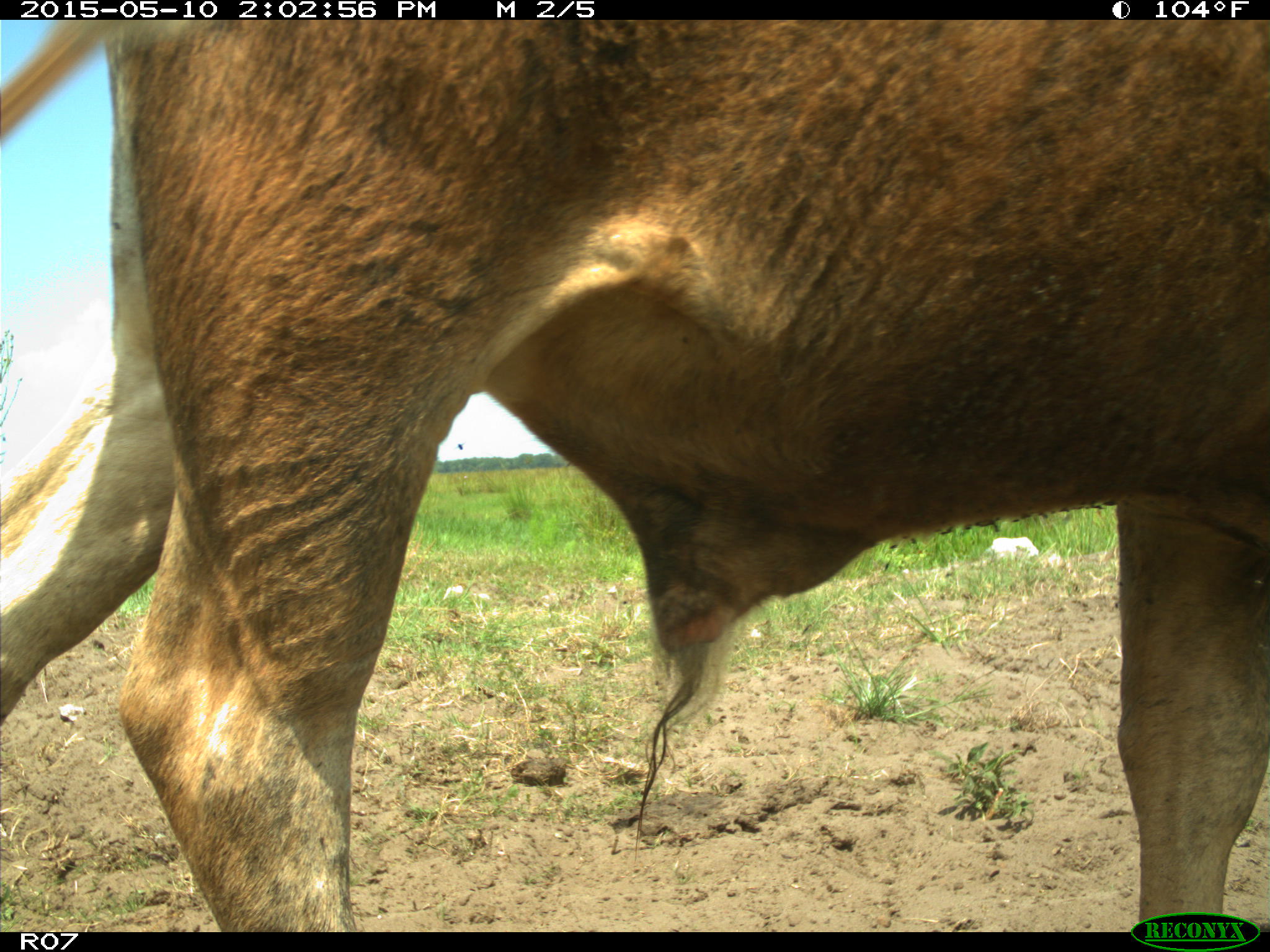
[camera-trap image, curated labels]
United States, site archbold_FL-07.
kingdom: Animalia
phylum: Chordata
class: Mammalia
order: Artiodactyla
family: Bovidae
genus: Bos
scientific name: Bos taurus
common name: domestic cow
Bos taurus (domestic cow).